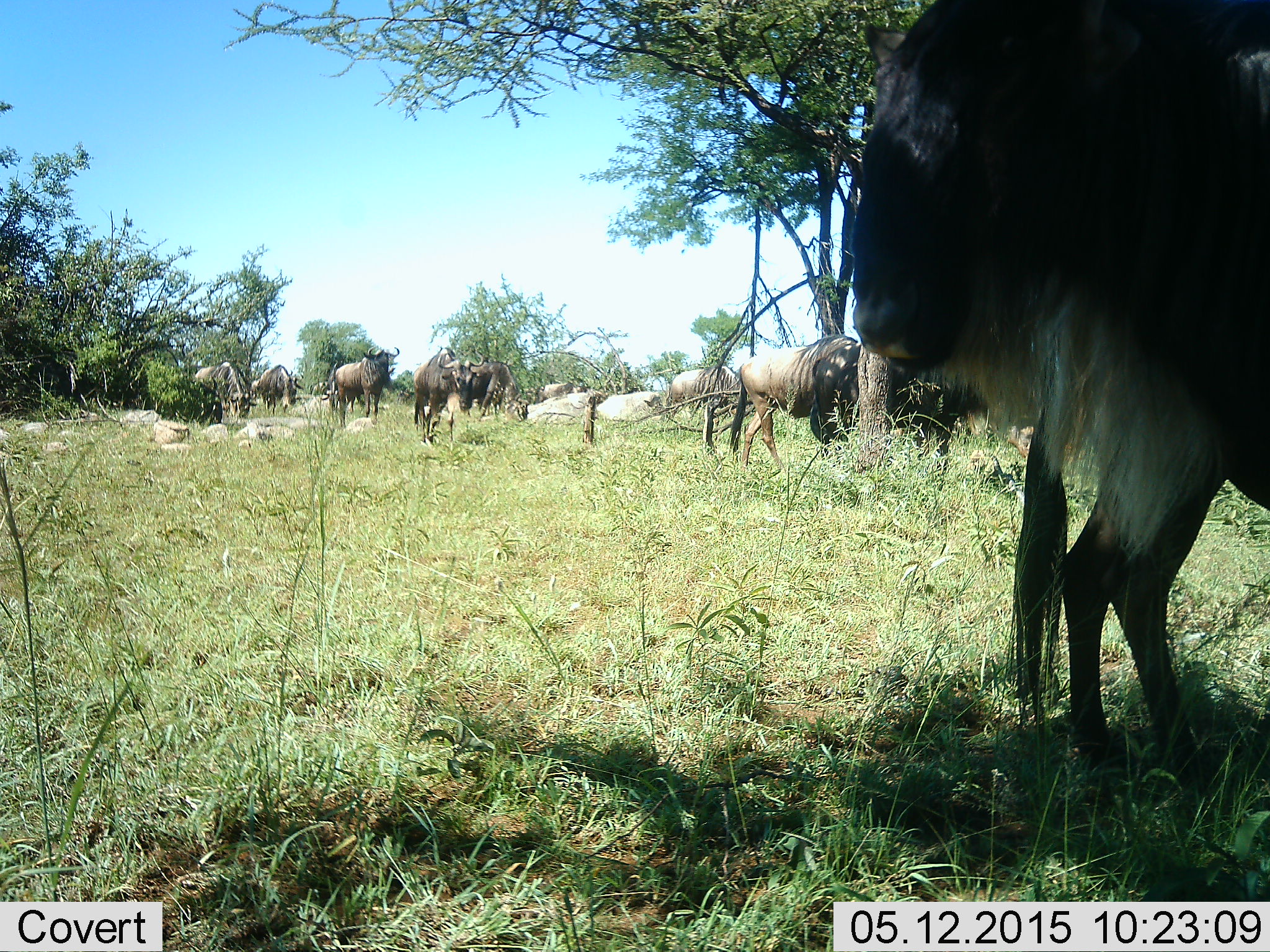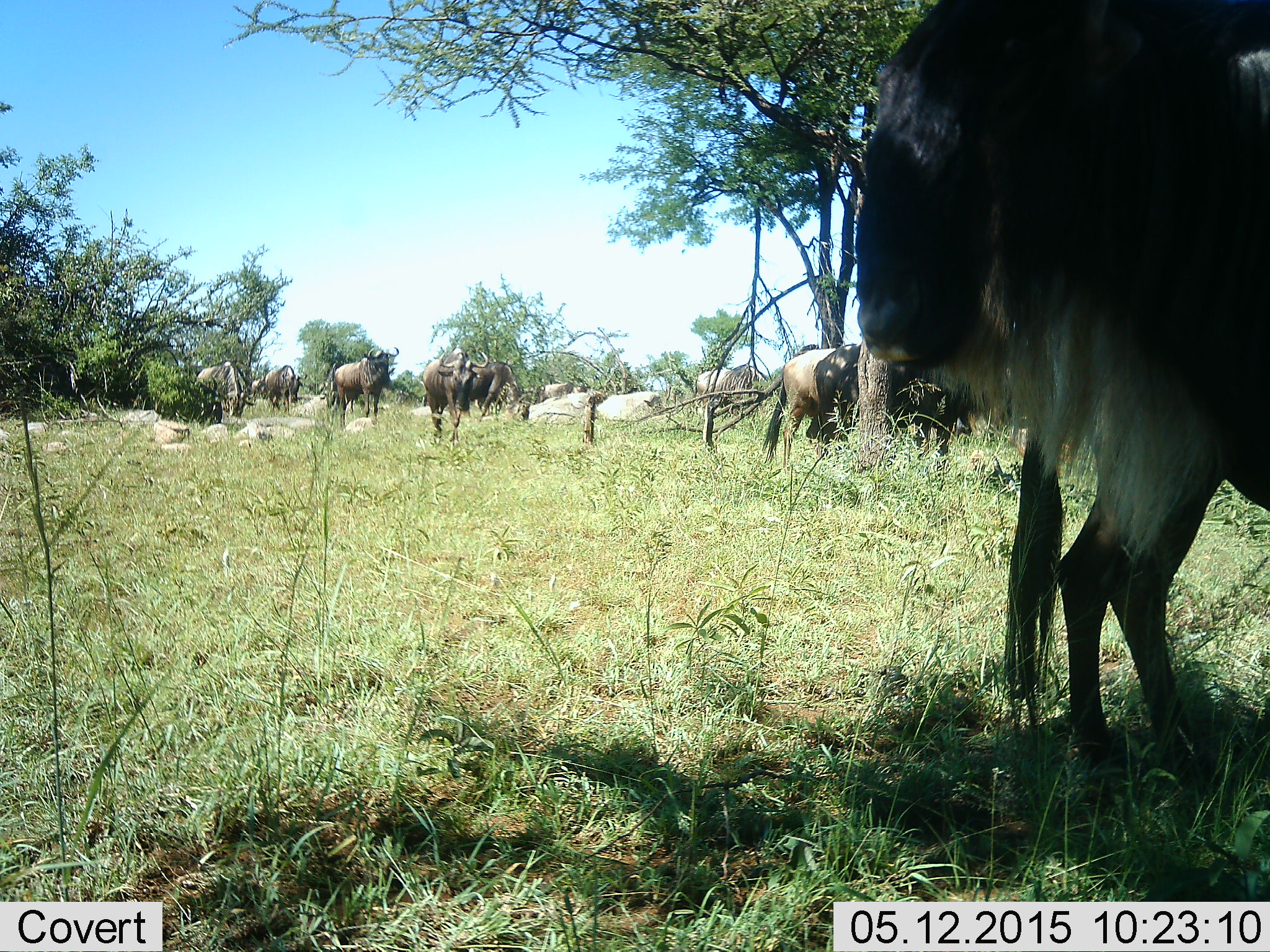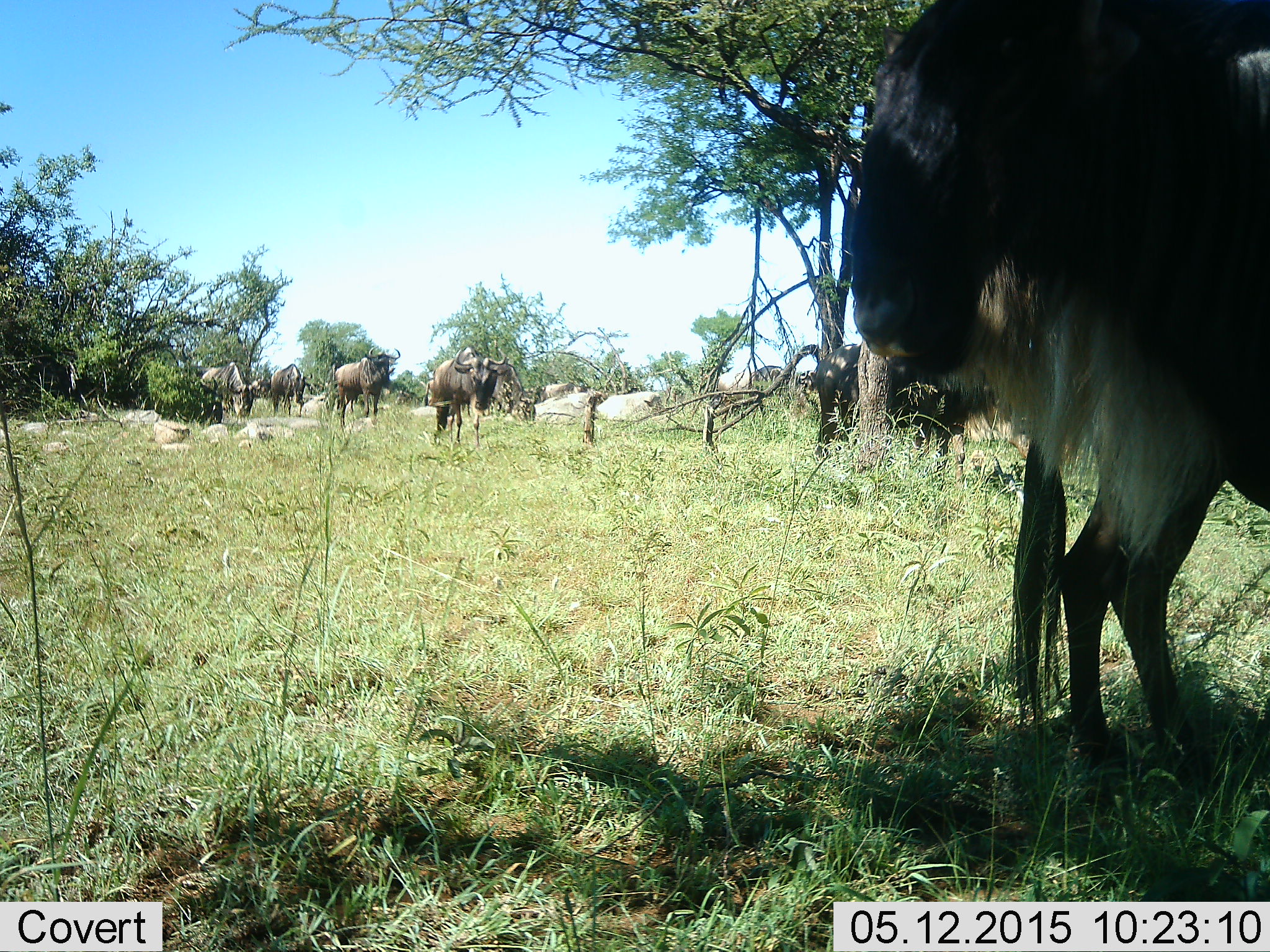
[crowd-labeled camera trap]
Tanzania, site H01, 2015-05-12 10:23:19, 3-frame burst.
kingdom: Animalia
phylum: Chordata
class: Mammalia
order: Artiodactyla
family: Bovidae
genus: Connochaetes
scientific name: Connochaetes taurinus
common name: blue wildebeest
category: wildebeest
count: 8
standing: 91%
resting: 0%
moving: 55%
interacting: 0%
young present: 0%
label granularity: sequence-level